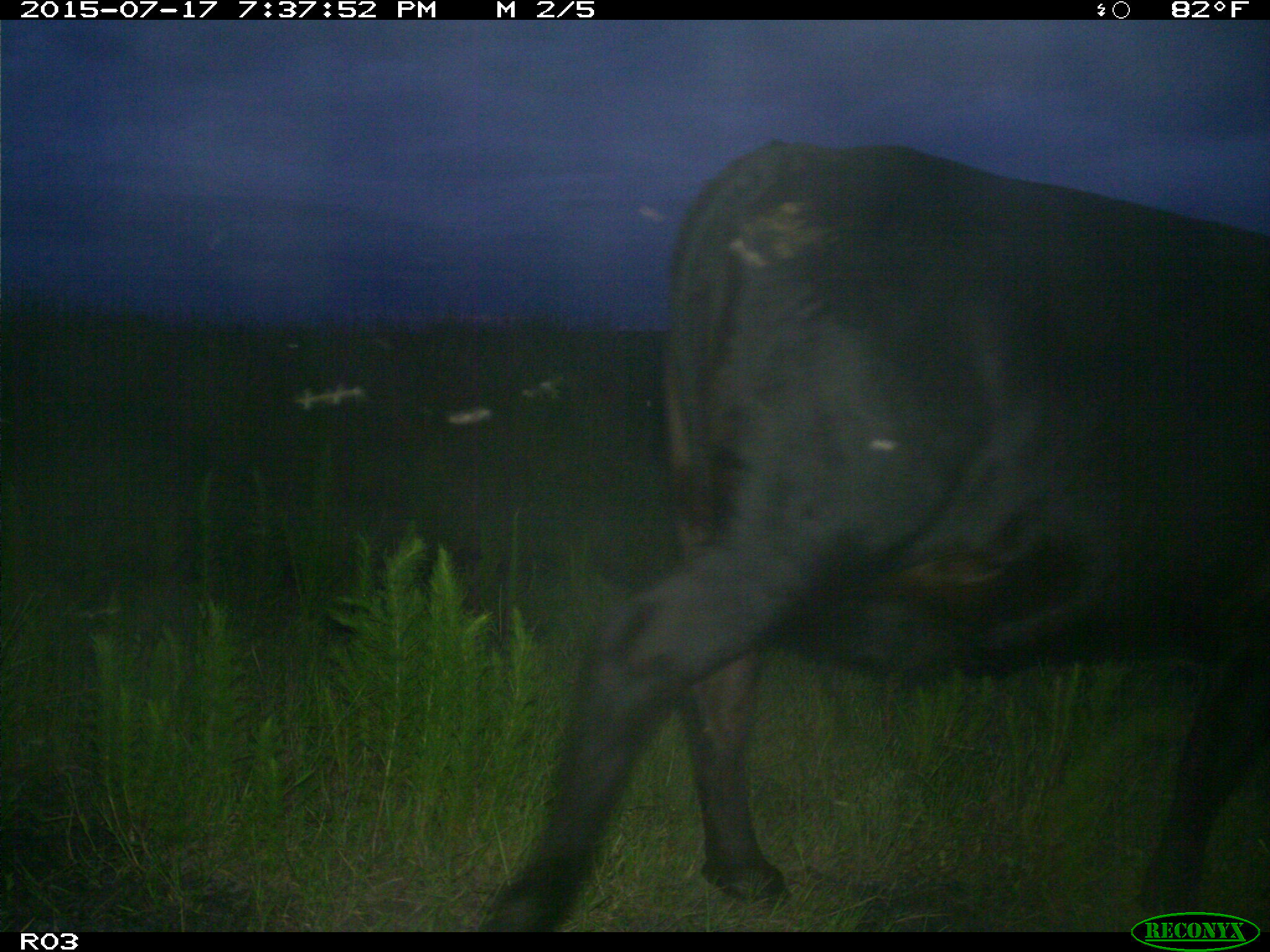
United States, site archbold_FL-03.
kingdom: Animalia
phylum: Chordata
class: Mammalia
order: Artiodactyla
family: Bovidae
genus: Bos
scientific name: Bos taurus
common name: domestic cow